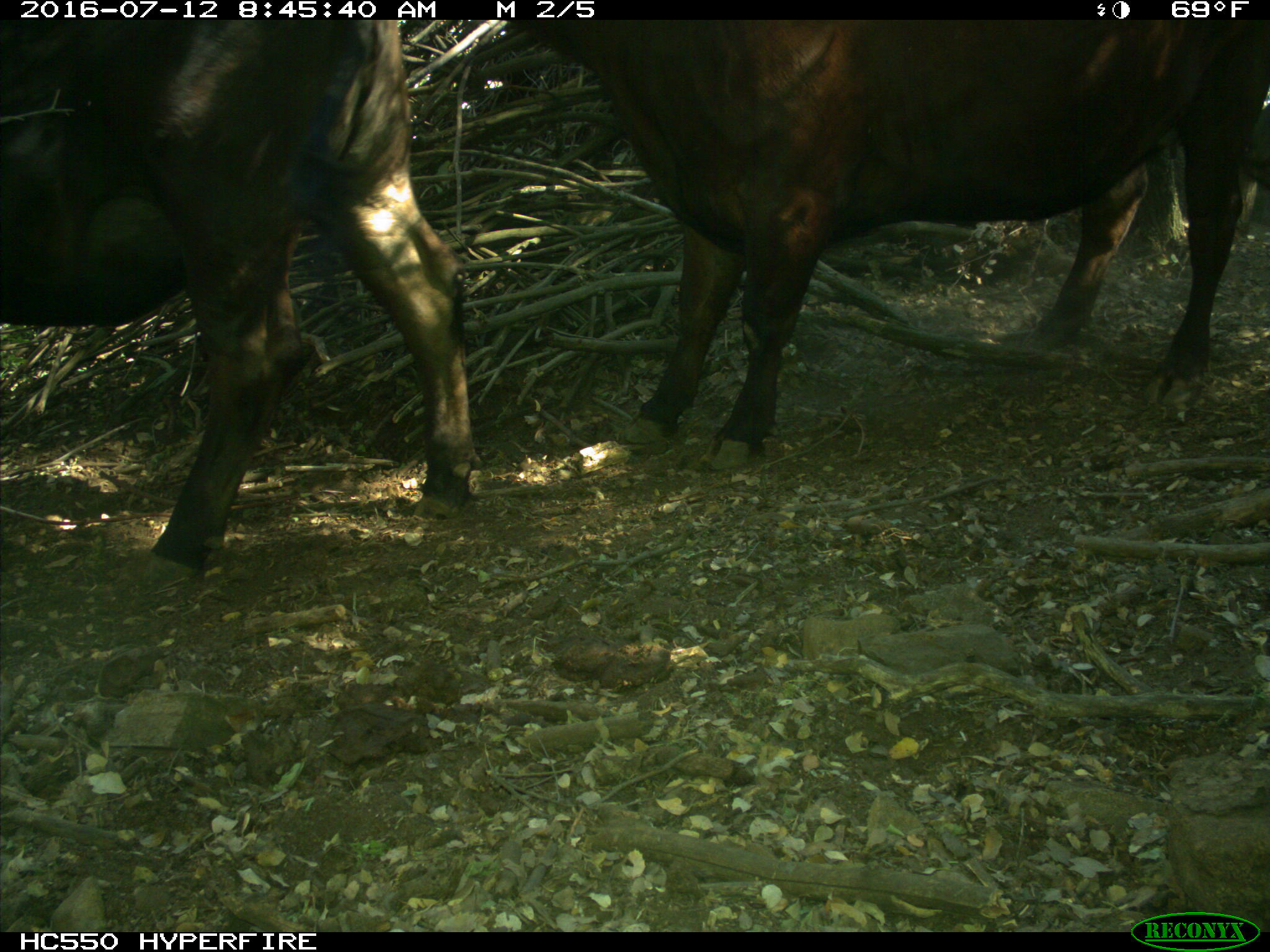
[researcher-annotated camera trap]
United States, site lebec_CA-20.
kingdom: Animalia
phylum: Chordata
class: Mammalia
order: Artiodactyla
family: Bovidae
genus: Bos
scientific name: Bos taurus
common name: domestic cow